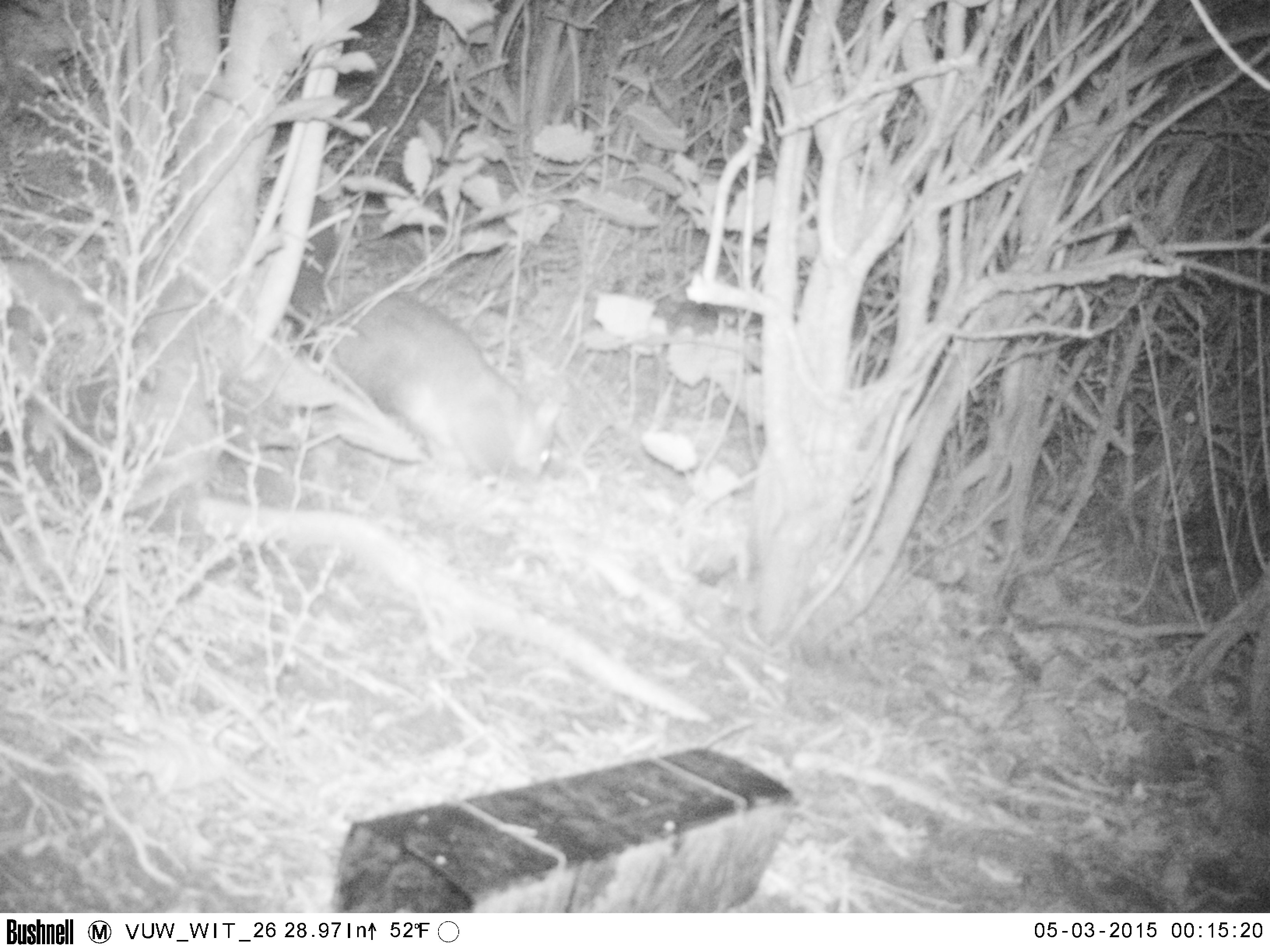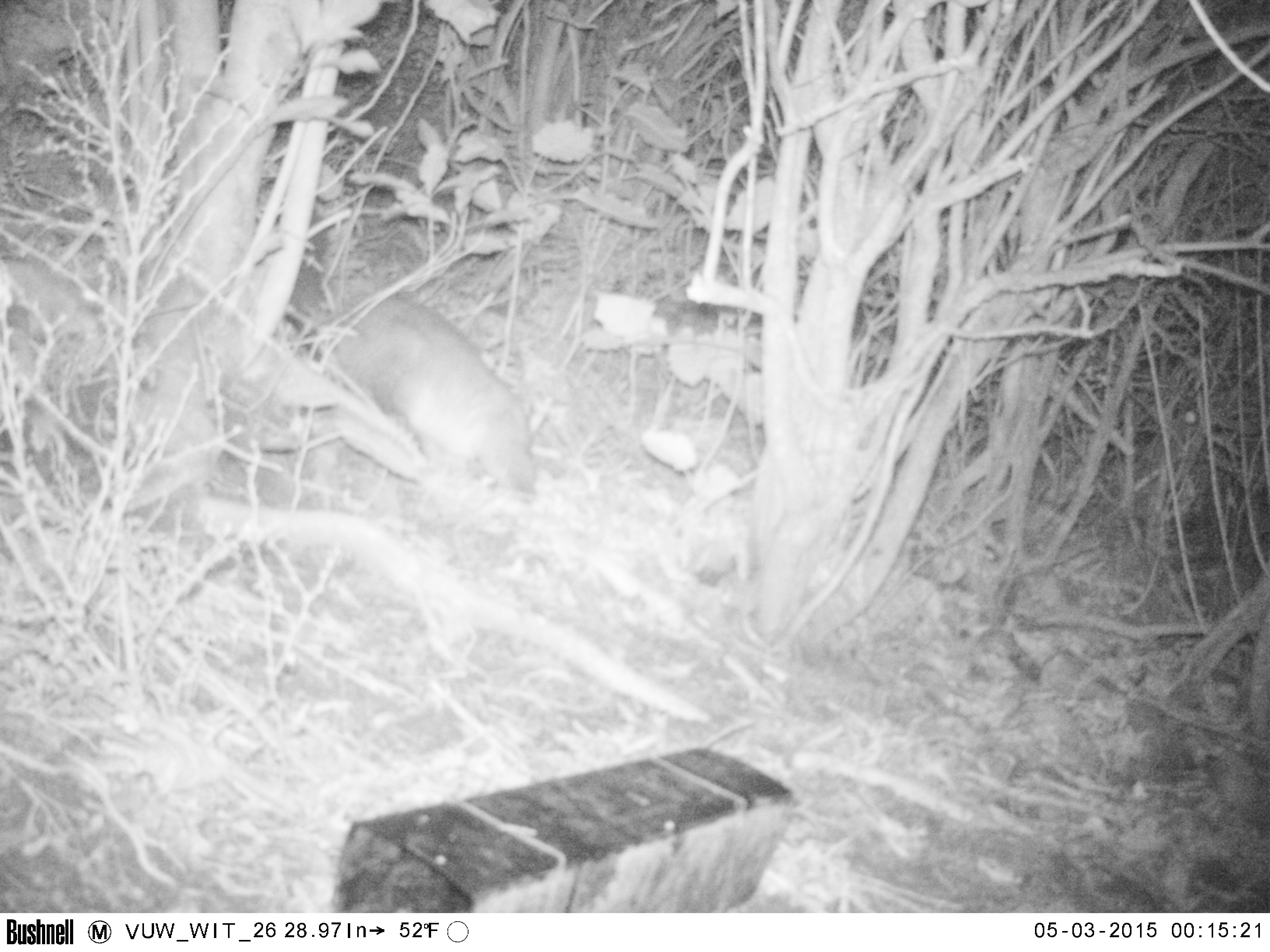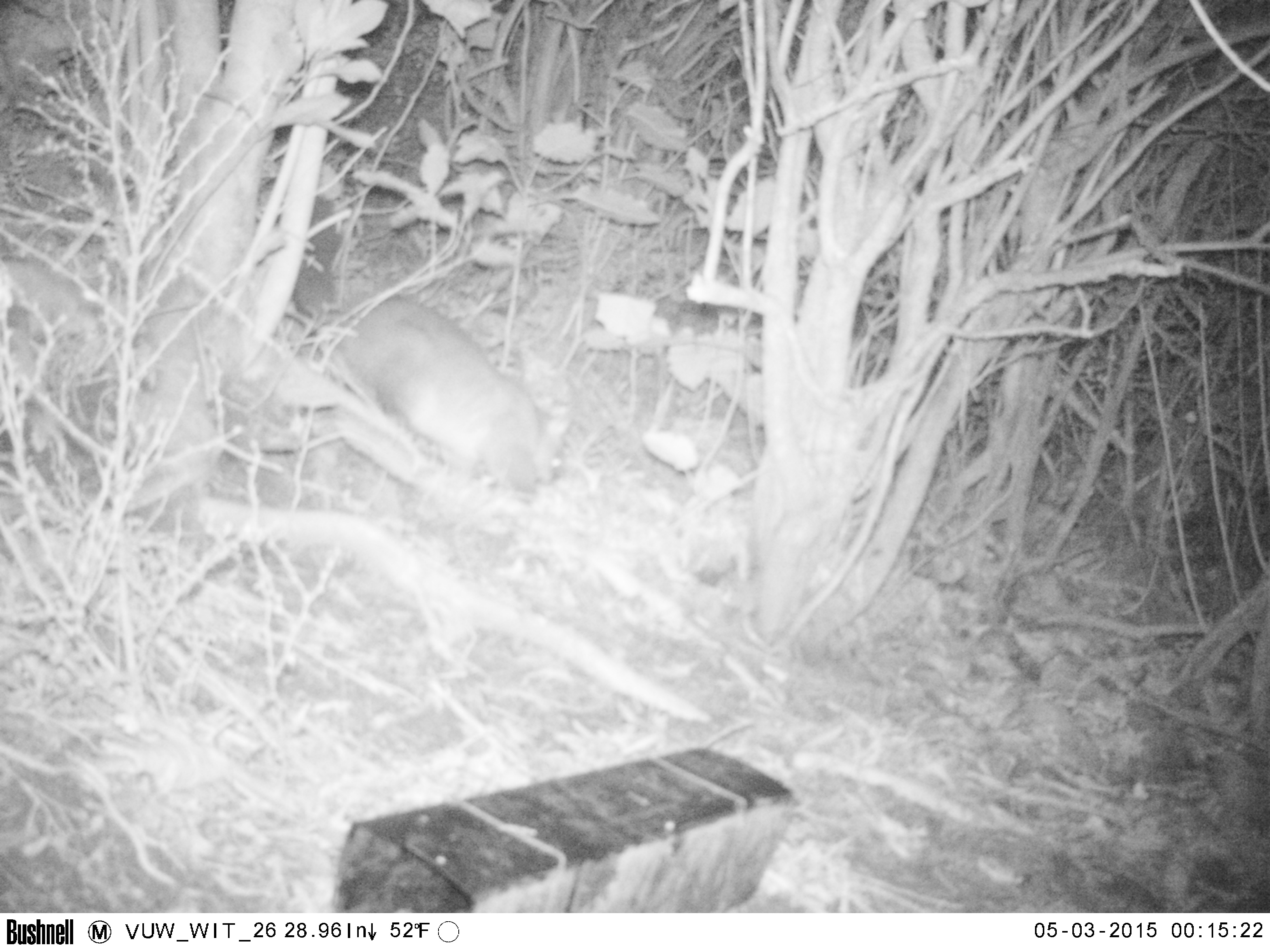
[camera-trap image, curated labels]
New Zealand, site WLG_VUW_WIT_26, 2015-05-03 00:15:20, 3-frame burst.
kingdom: Animalia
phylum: Chordata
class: Mammalia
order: Diprotodontia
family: Phalangeridae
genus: Trichosurus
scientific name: Trichosurus vulpecula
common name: common brushtail possum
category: possum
Possum (common brushtail possum) (Trichosurus vulpecula).